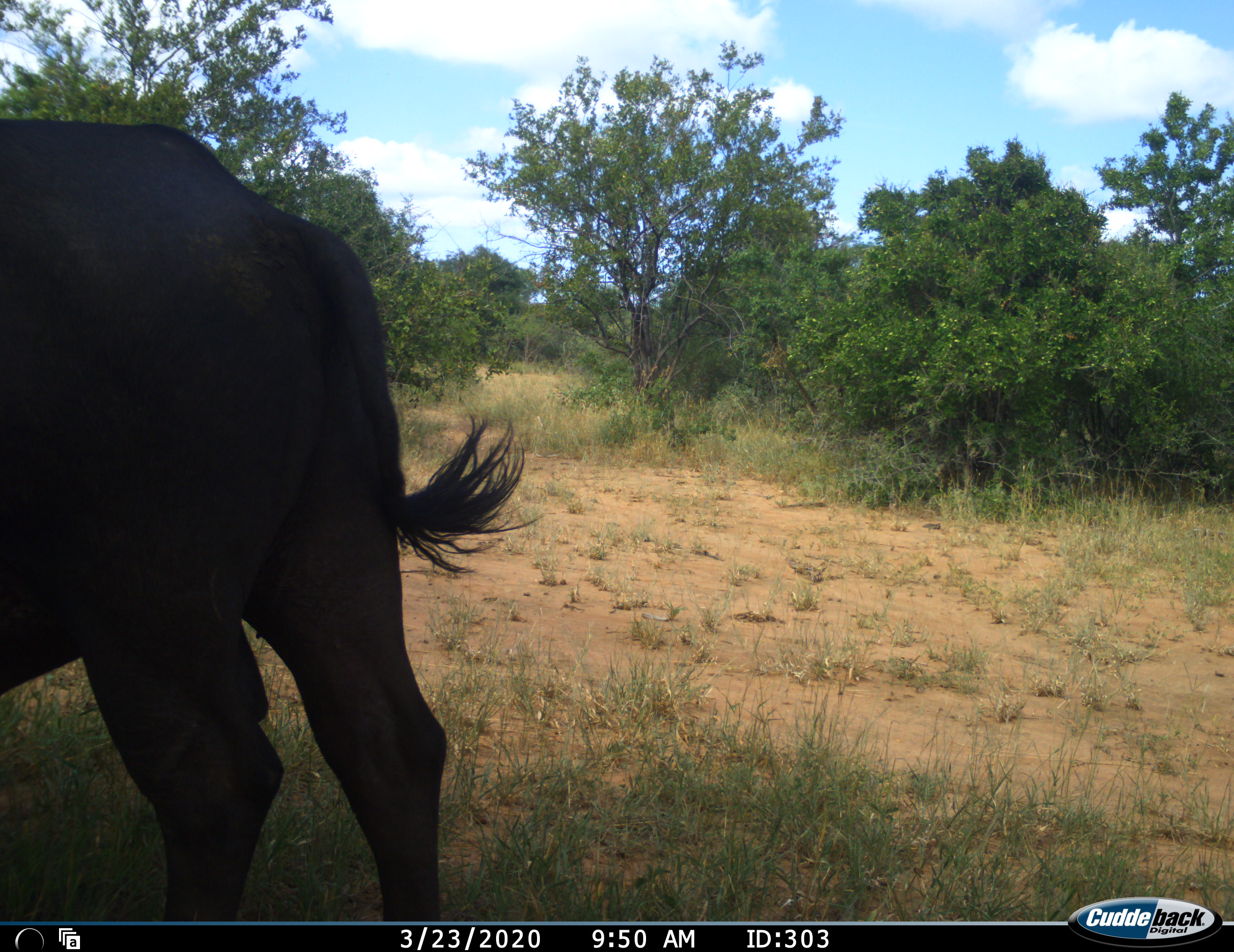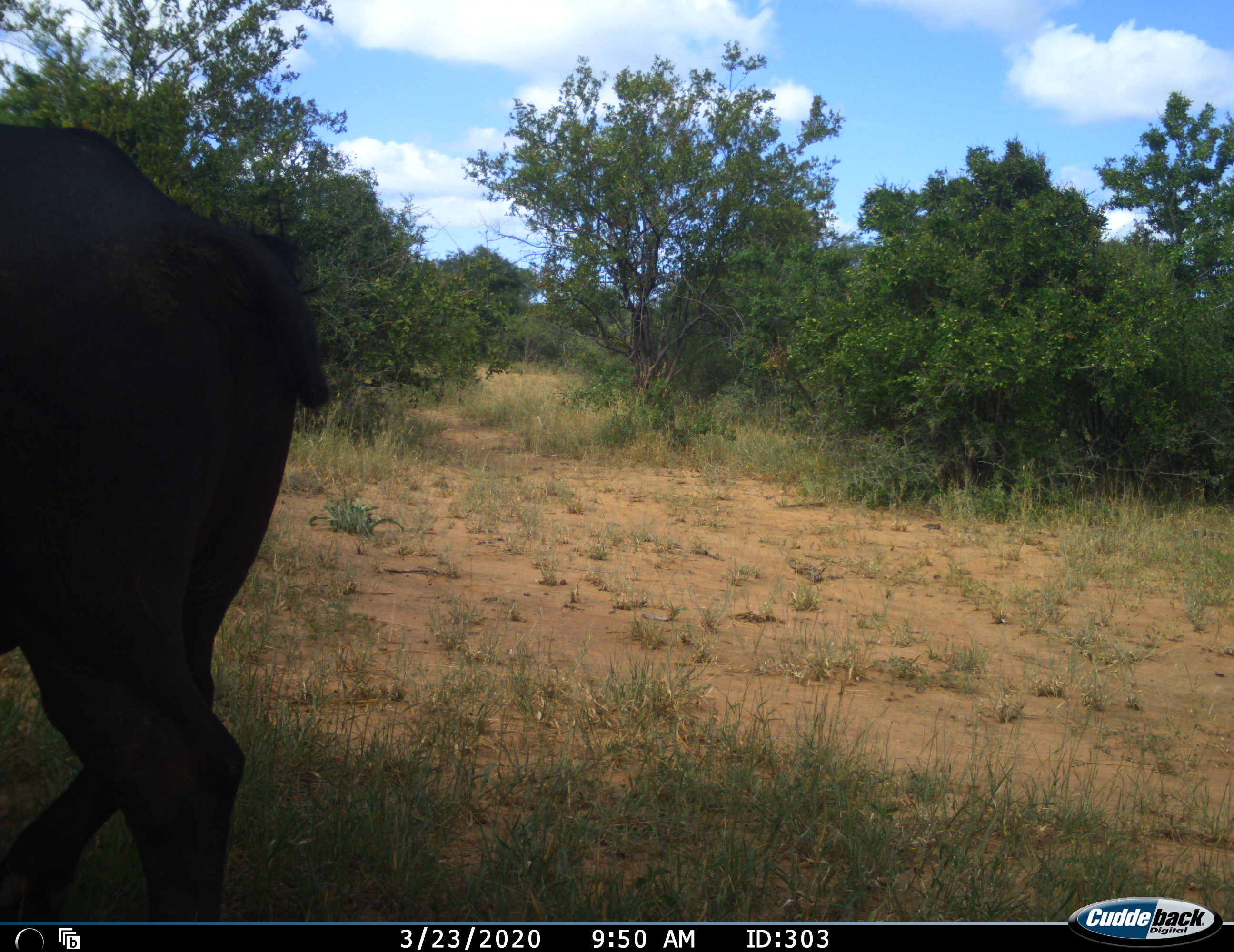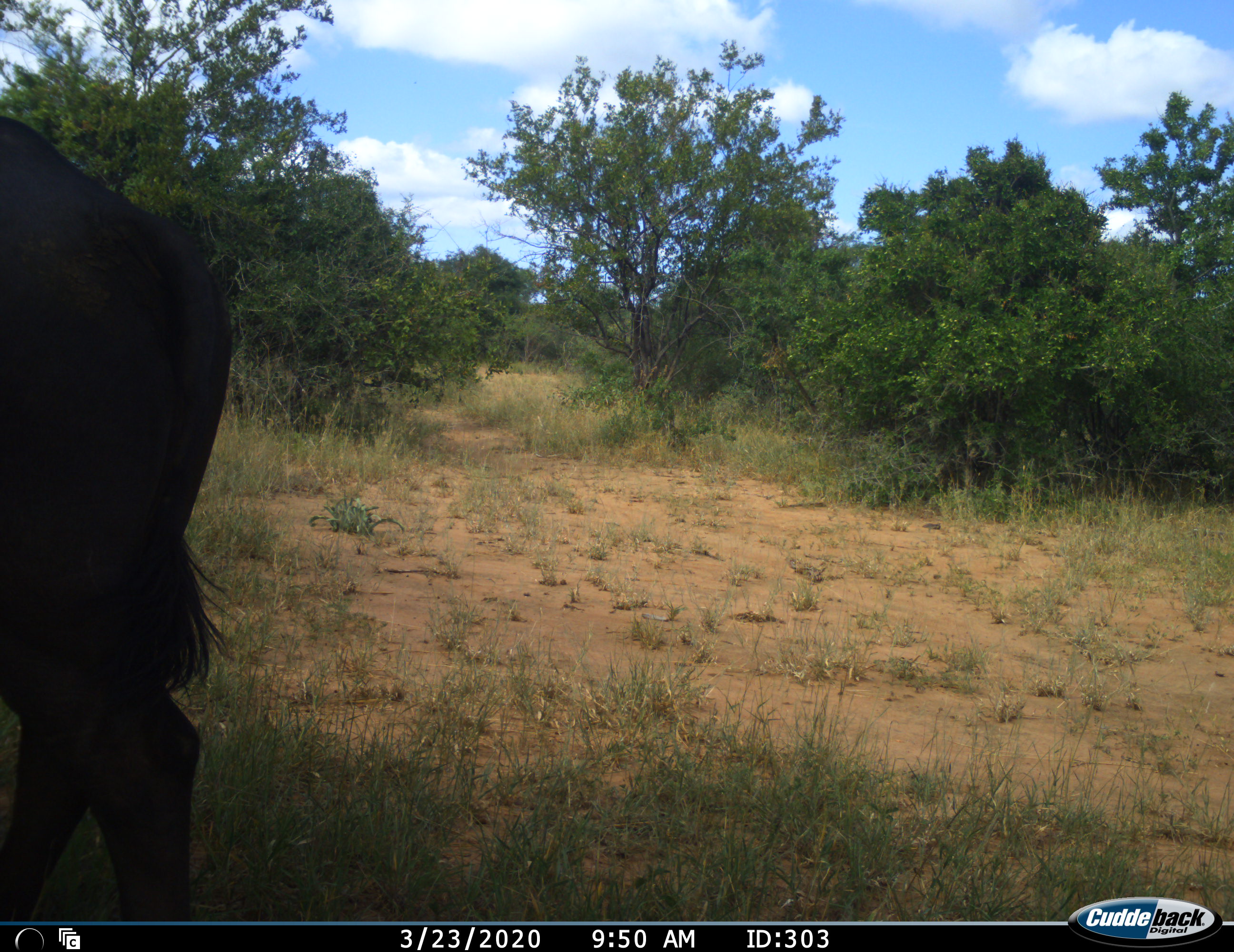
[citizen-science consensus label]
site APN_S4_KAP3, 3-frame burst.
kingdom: Animalia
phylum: Chordata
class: Mammalia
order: Artiodactyla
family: Bovidae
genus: Syncerus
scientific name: Syncerus caffer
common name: african buffalo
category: buffalo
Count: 1.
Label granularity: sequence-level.